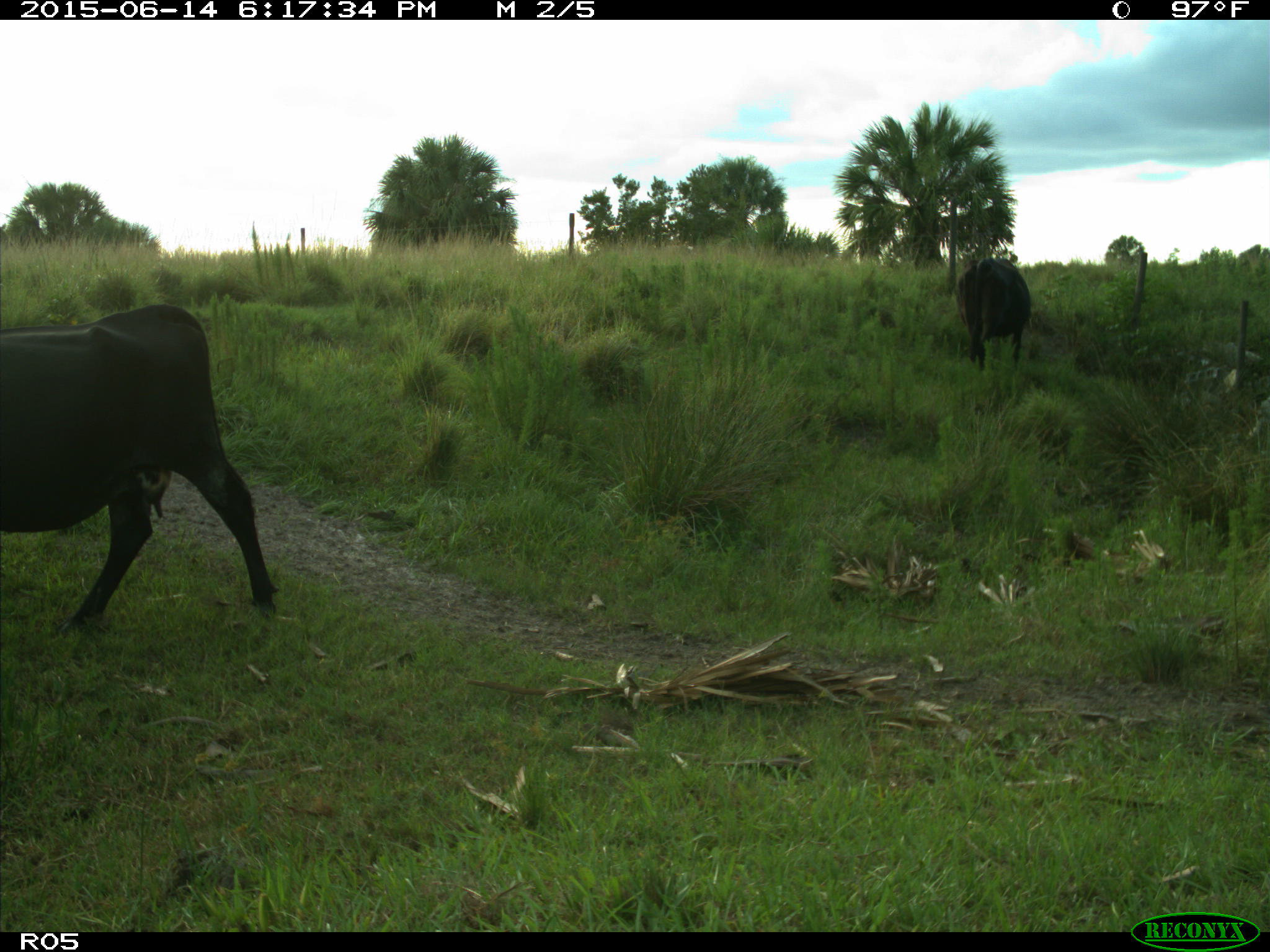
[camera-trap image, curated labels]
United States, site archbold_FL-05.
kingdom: Animalia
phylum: Chordata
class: Mammalia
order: Artiodactyla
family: Bovidae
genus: Bos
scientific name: Bos taurus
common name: domestic cow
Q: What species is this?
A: Bos taurus (domestic cow).